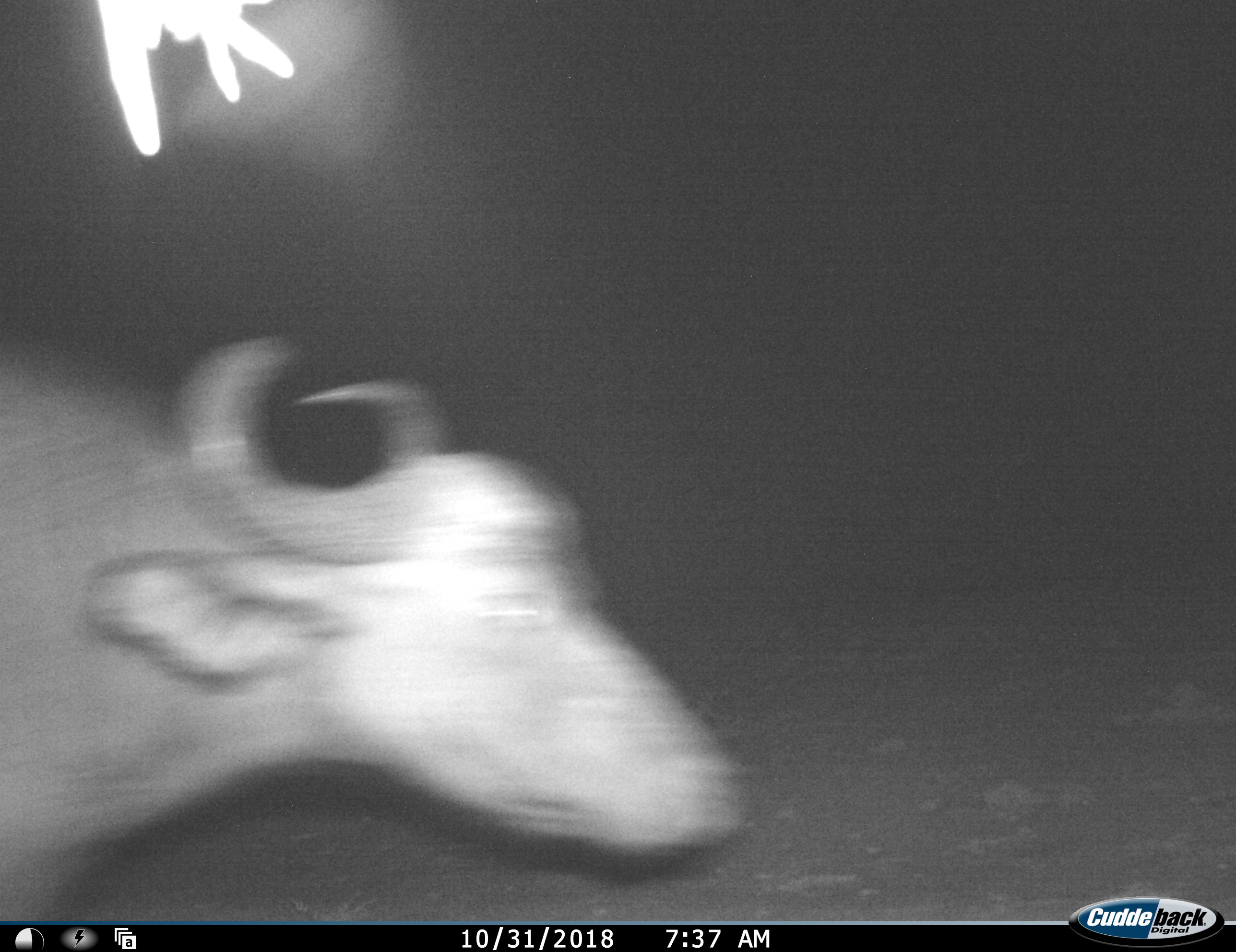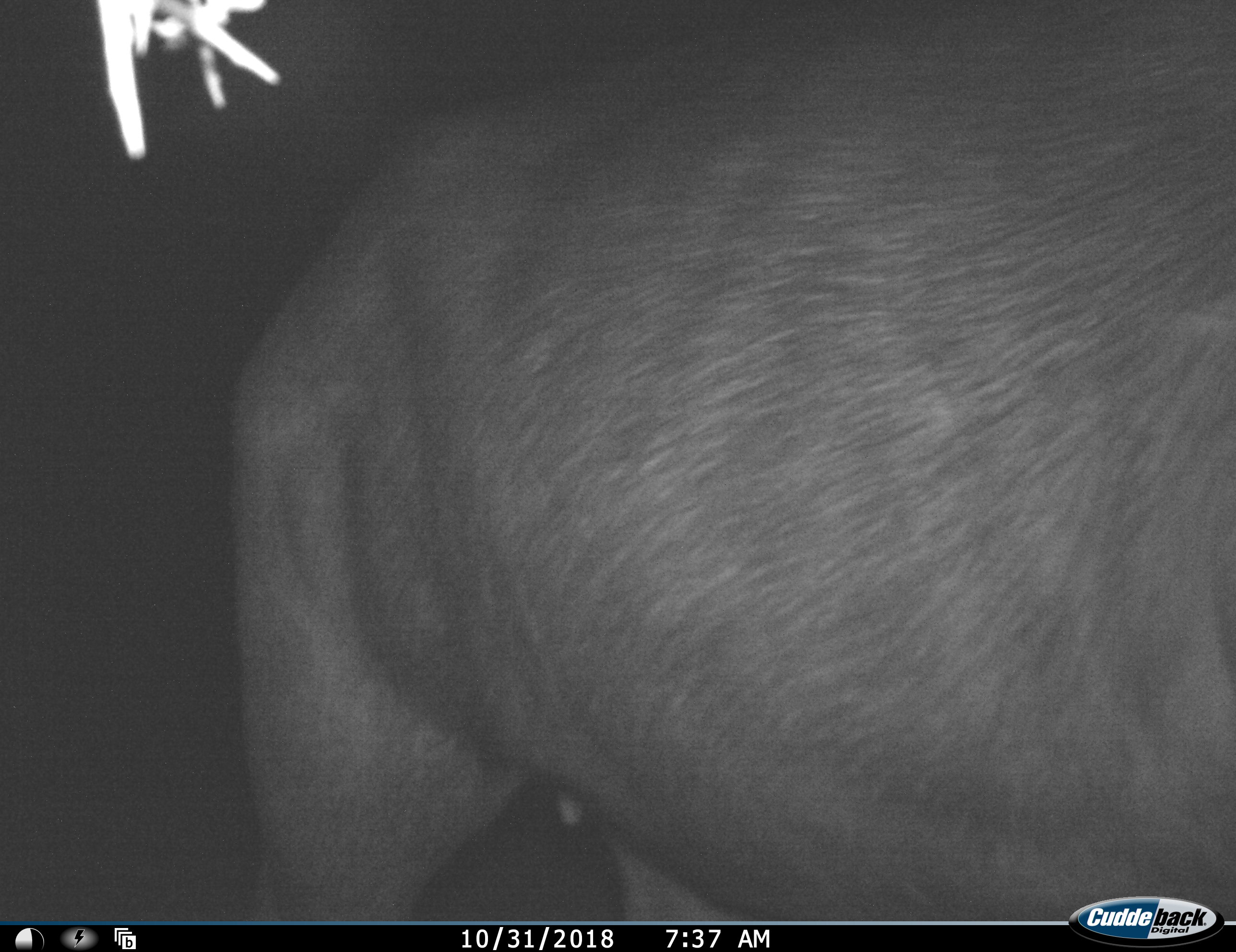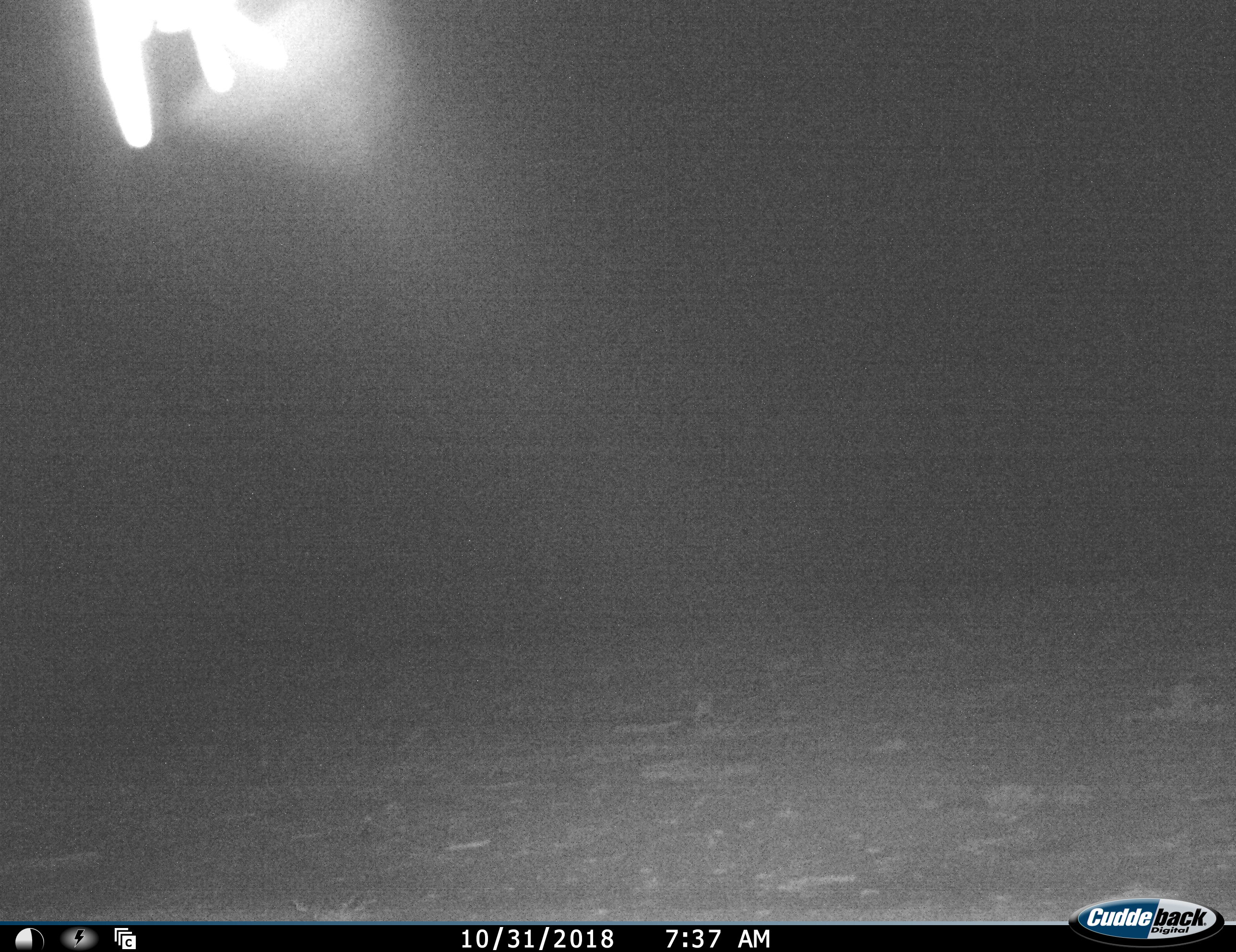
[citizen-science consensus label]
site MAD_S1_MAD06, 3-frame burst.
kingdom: Animalia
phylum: Chordata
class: Mammalia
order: Artiodactyla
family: Bovidae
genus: Syncerus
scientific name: Syncerus caffer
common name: african buffalo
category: buffalo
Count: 1.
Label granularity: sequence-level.